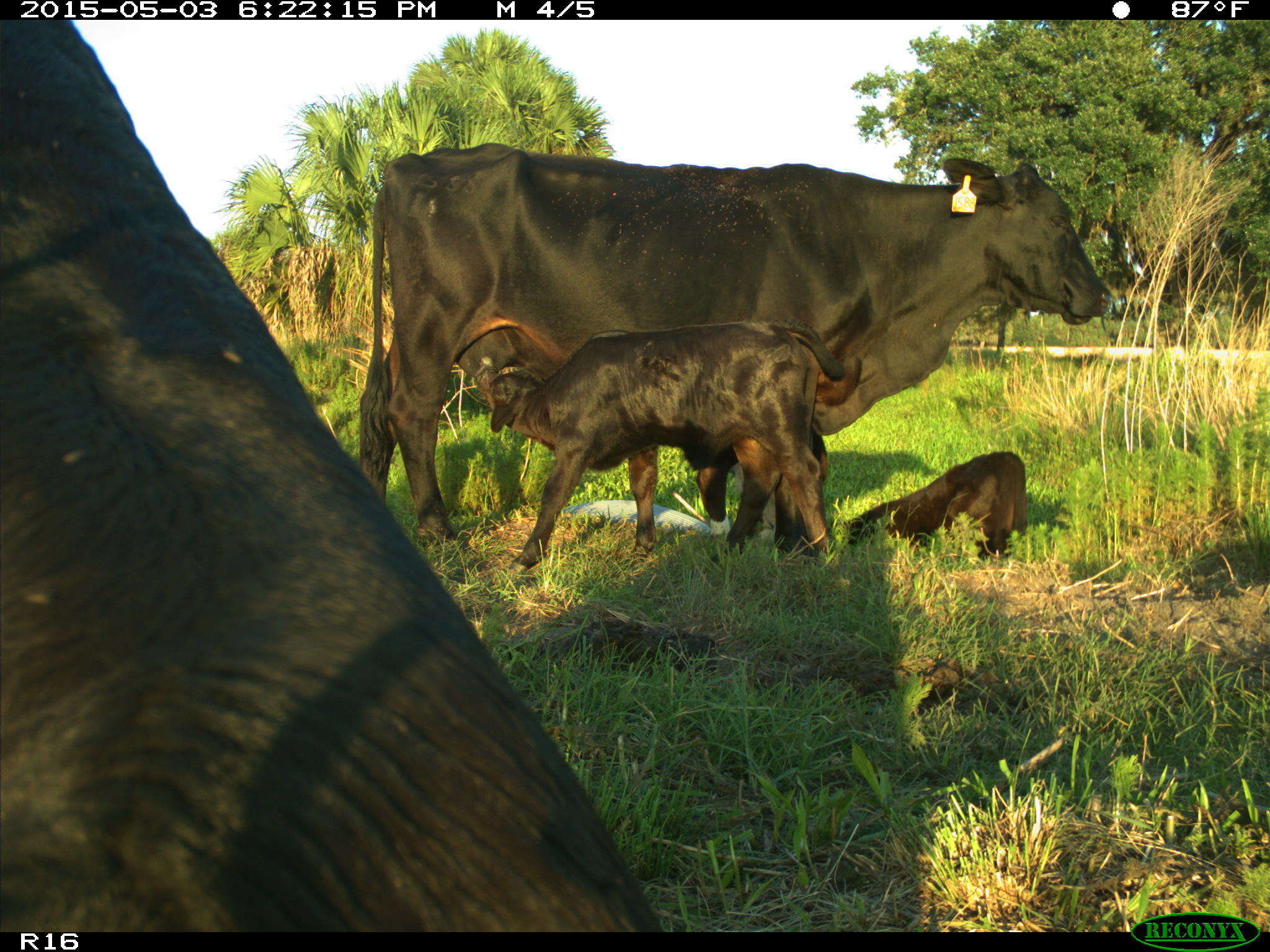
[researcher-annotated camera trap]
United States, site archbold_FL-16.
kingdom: Animalia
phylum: Chordata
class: Mammalia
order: Artiodactyla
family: Bovidae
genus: Bos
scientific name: Bos taurus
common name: domestic cow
Bos taurus (domestic cow).